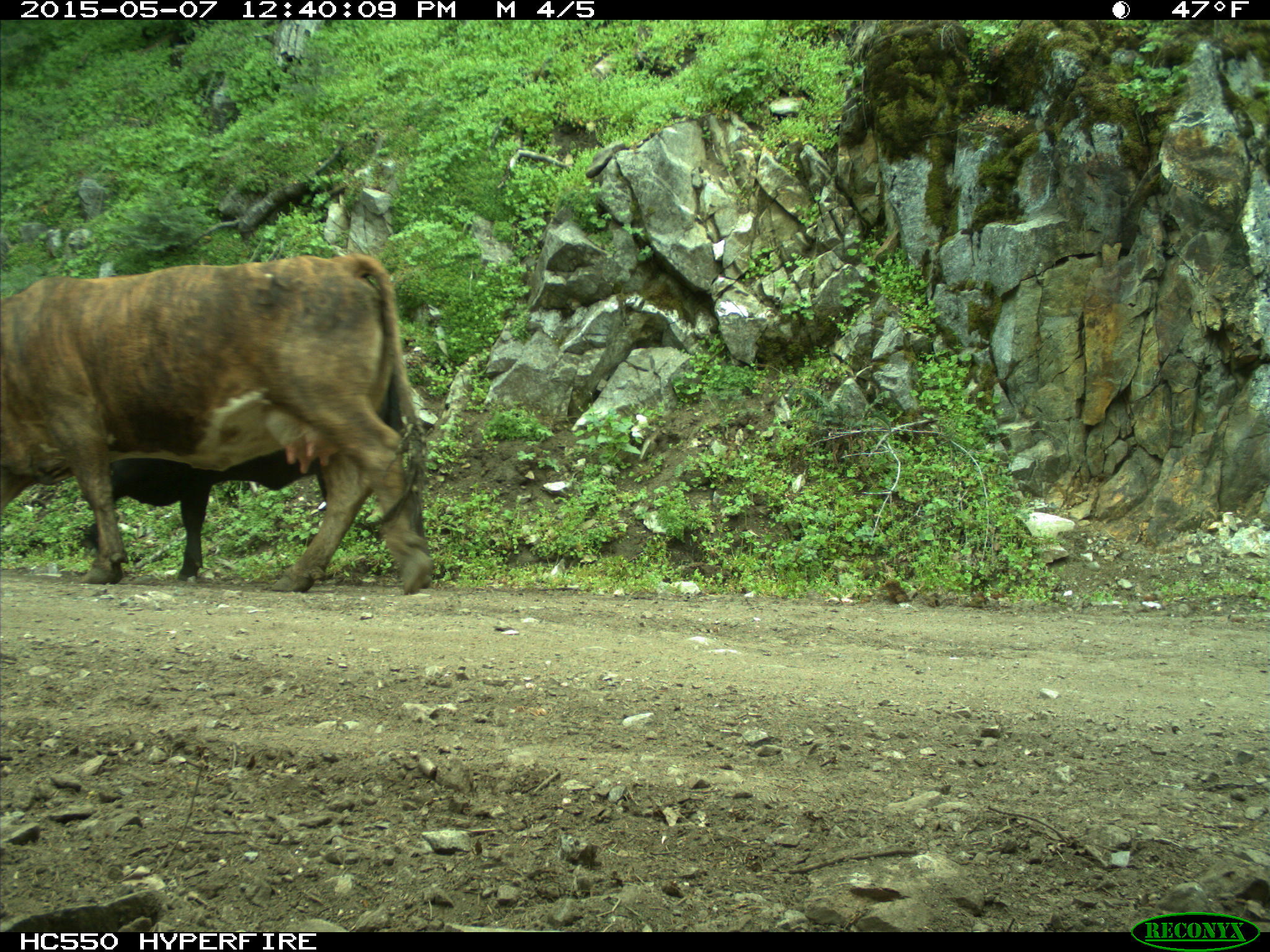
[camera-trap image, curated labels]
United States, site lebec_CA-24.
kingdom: Animalia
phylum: Chordata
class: Mammalia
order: Artiodactyla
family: Bovidae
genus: Bos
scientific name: Bos taurus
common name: domestic cow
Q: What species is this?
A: Bos taurus (domestic cow).